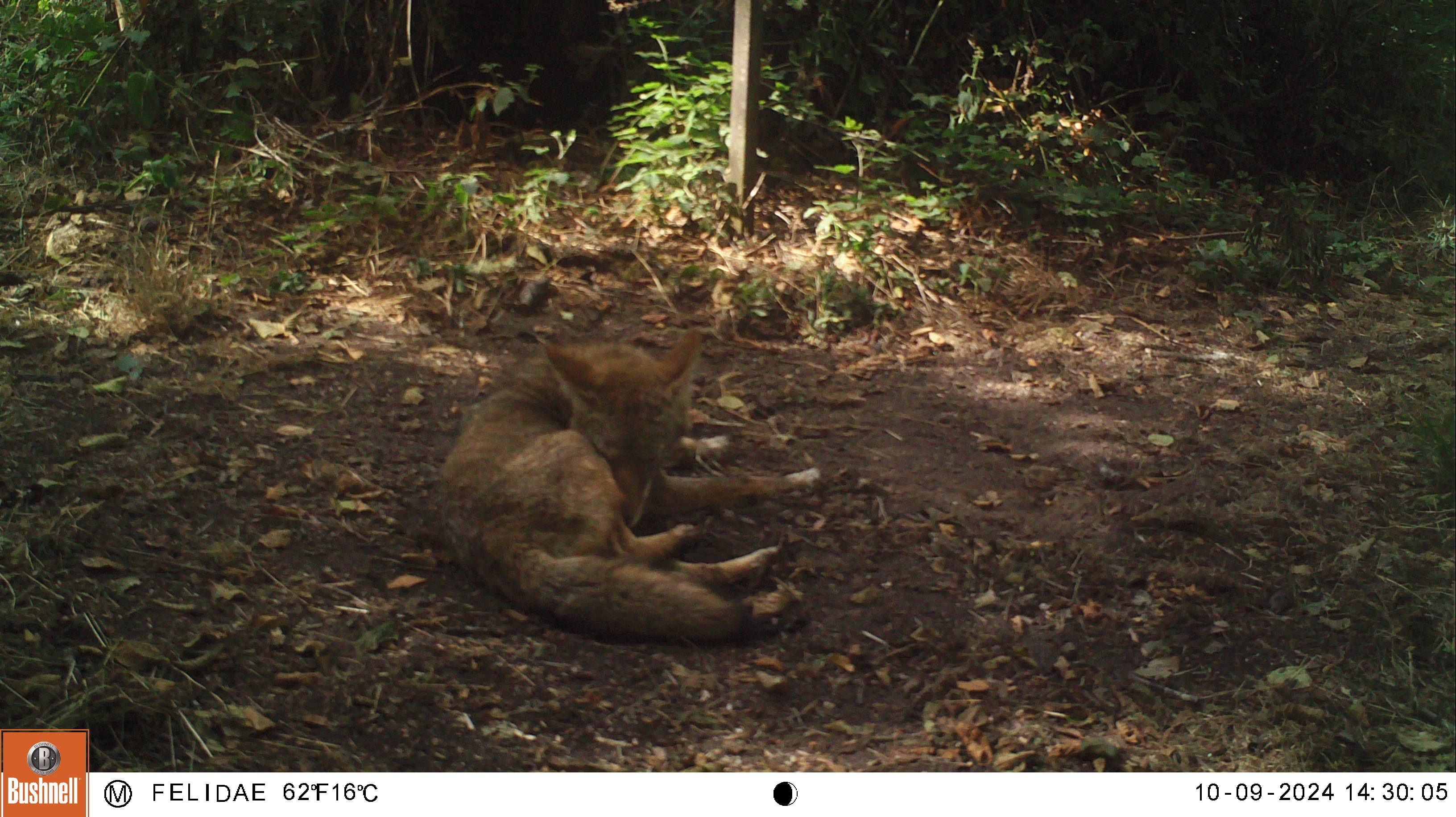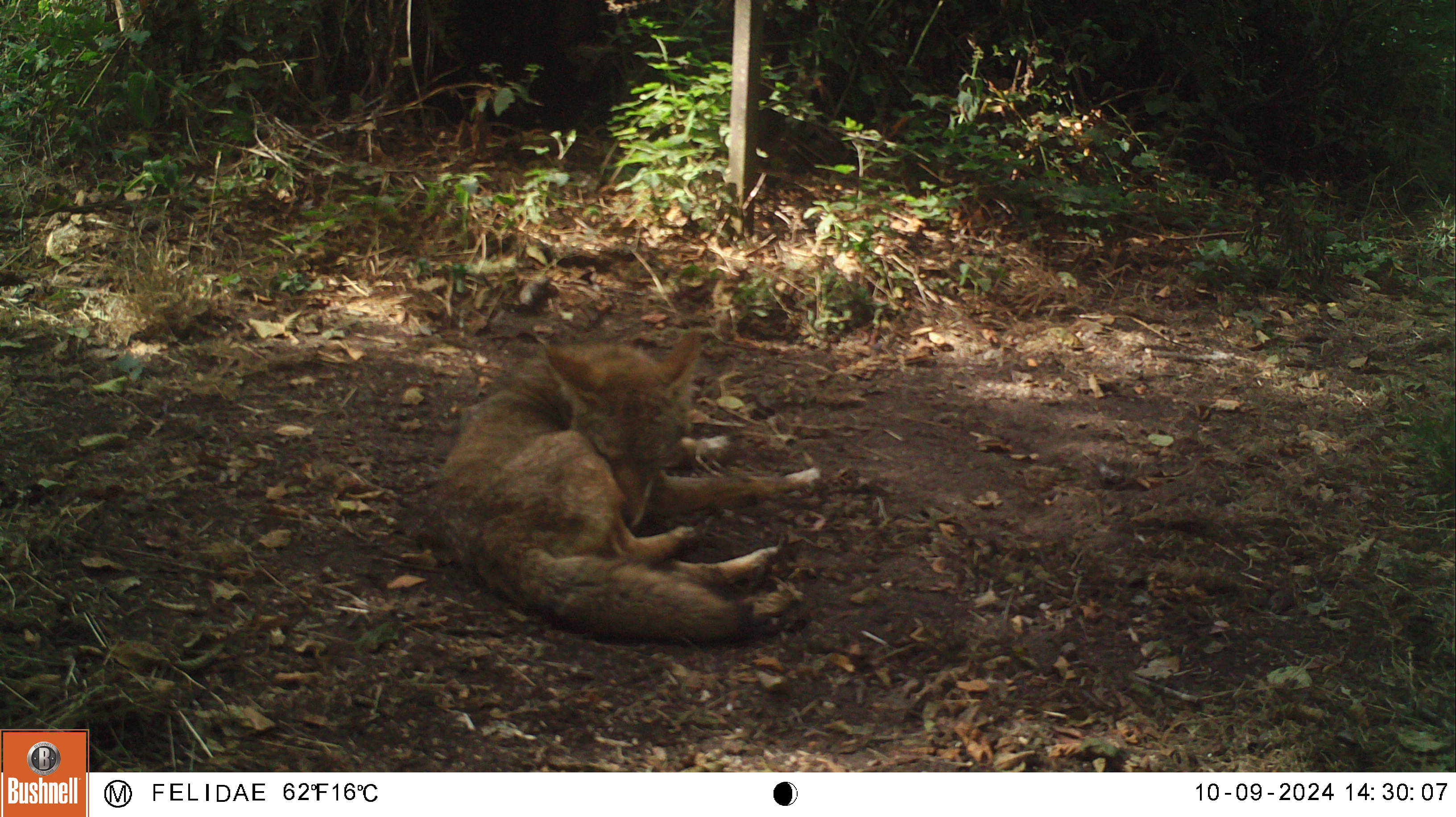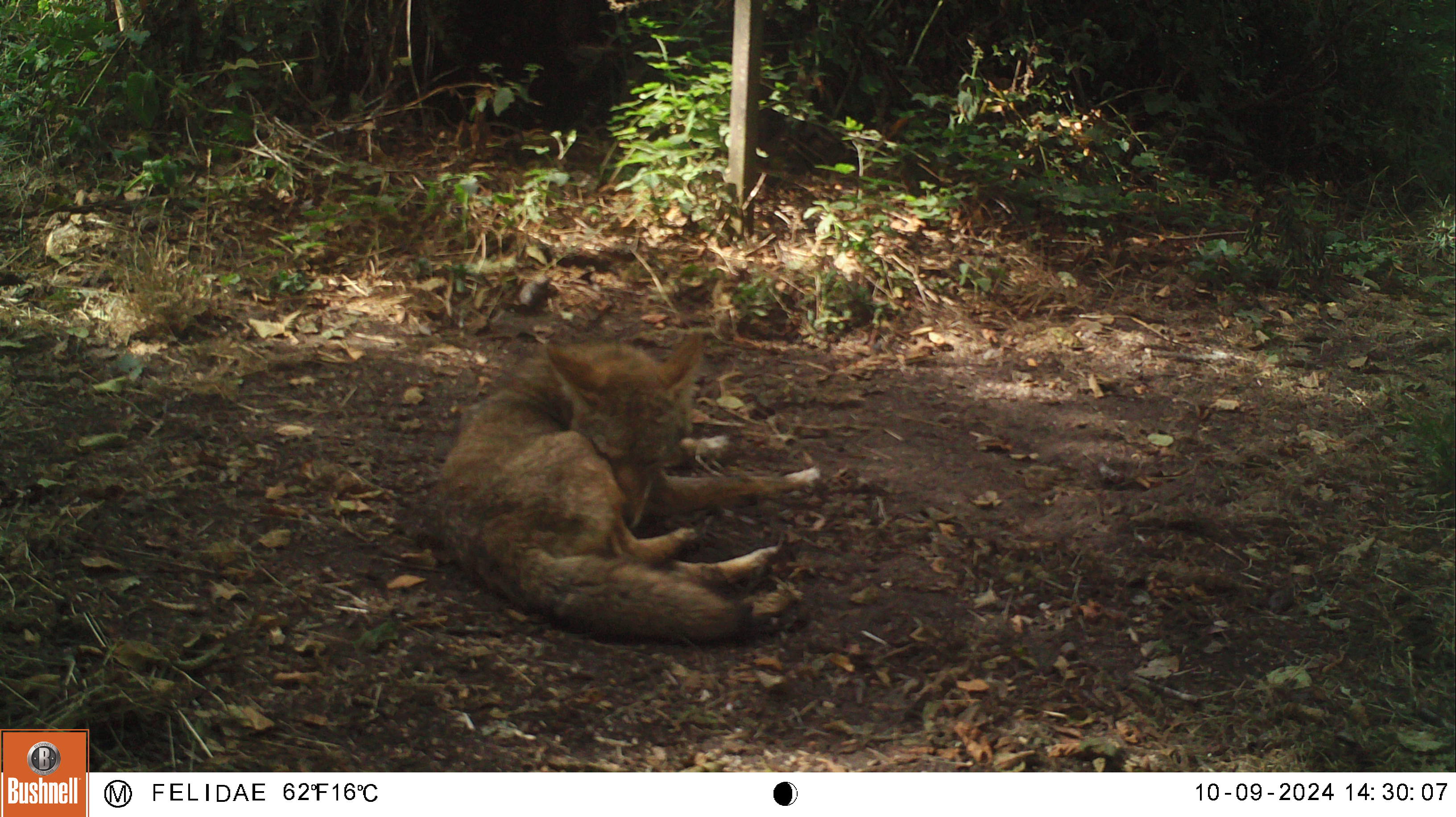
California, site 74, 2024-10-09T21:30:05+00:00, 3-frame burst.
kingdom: Animalia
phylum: Chordata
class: Mammalia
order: Carnivora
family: Canidae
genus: Canis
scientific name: Canis latrans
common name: coyote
Coyote (Canis latrans).